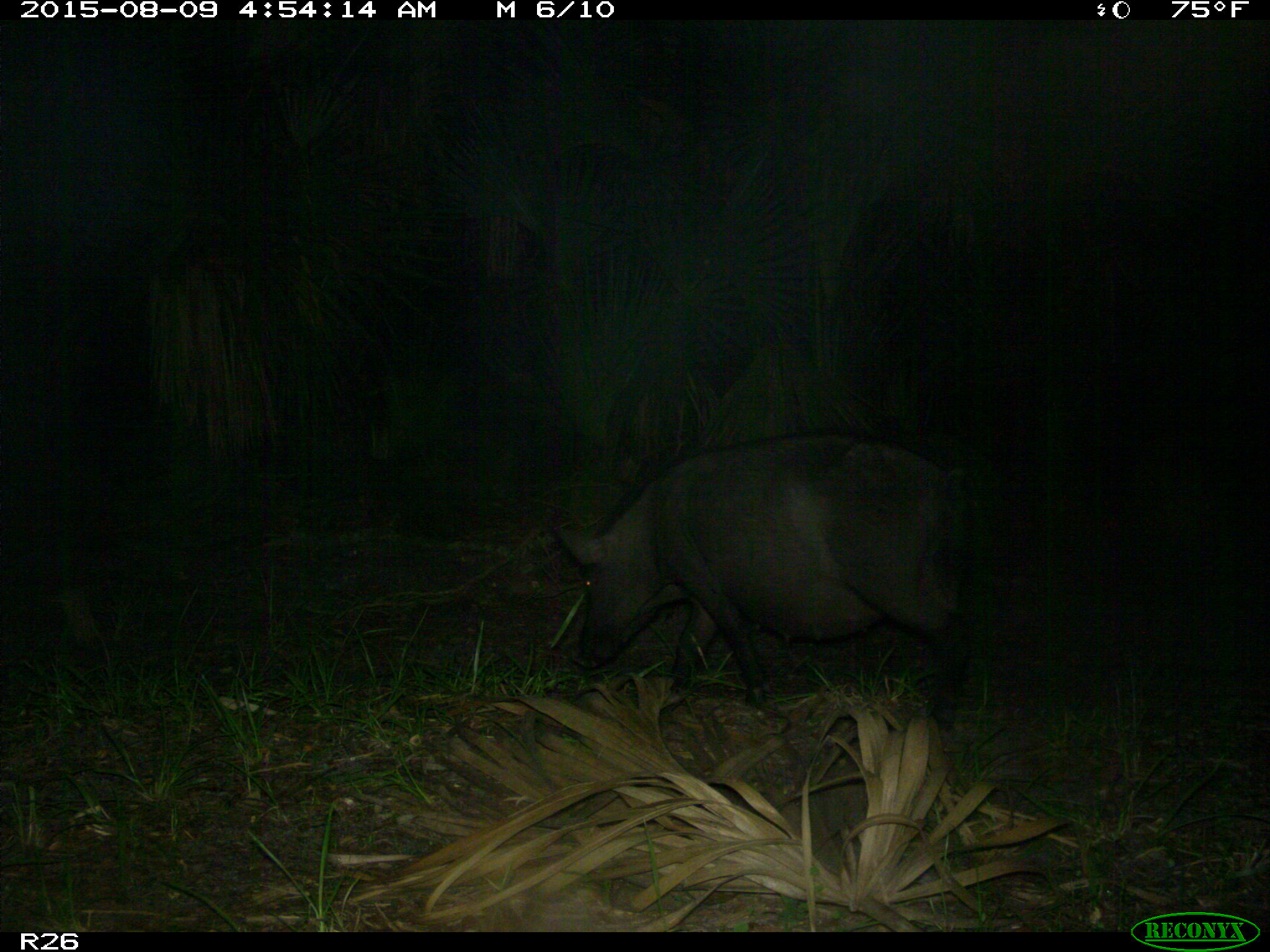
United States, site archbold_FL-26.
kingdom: Animalia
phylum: Chordata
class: Mammalia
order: Artiodactyla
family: Suidae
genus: Sus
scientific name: Sus scrofa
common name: wild boar